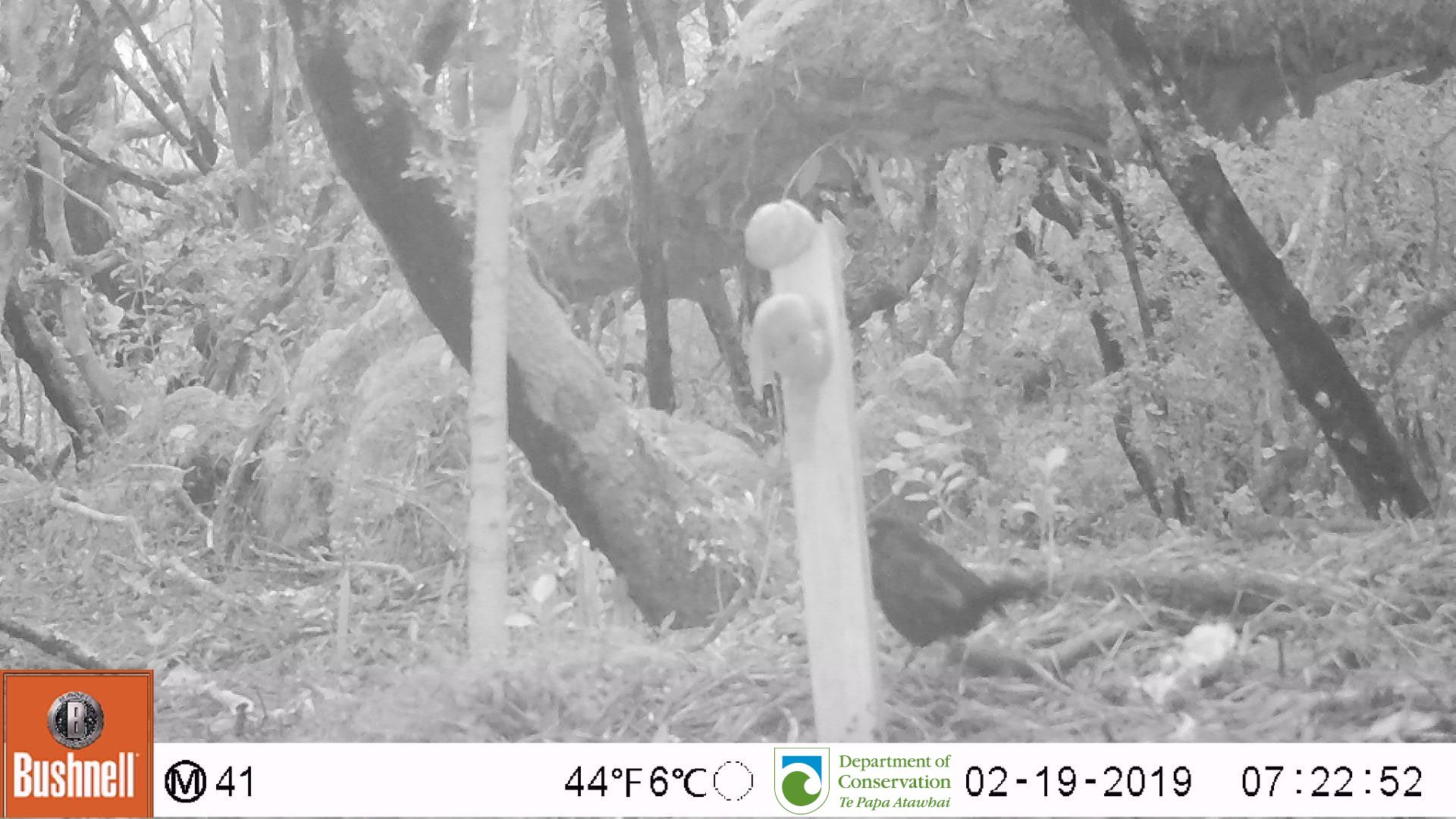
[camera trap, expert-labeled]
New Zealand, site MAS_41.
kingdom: Animalia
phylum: Chordata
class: Aves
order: Passeriformes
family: Turdidae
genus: Turdus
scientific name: Turdus merula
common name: eurasian blackbird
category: blackbird